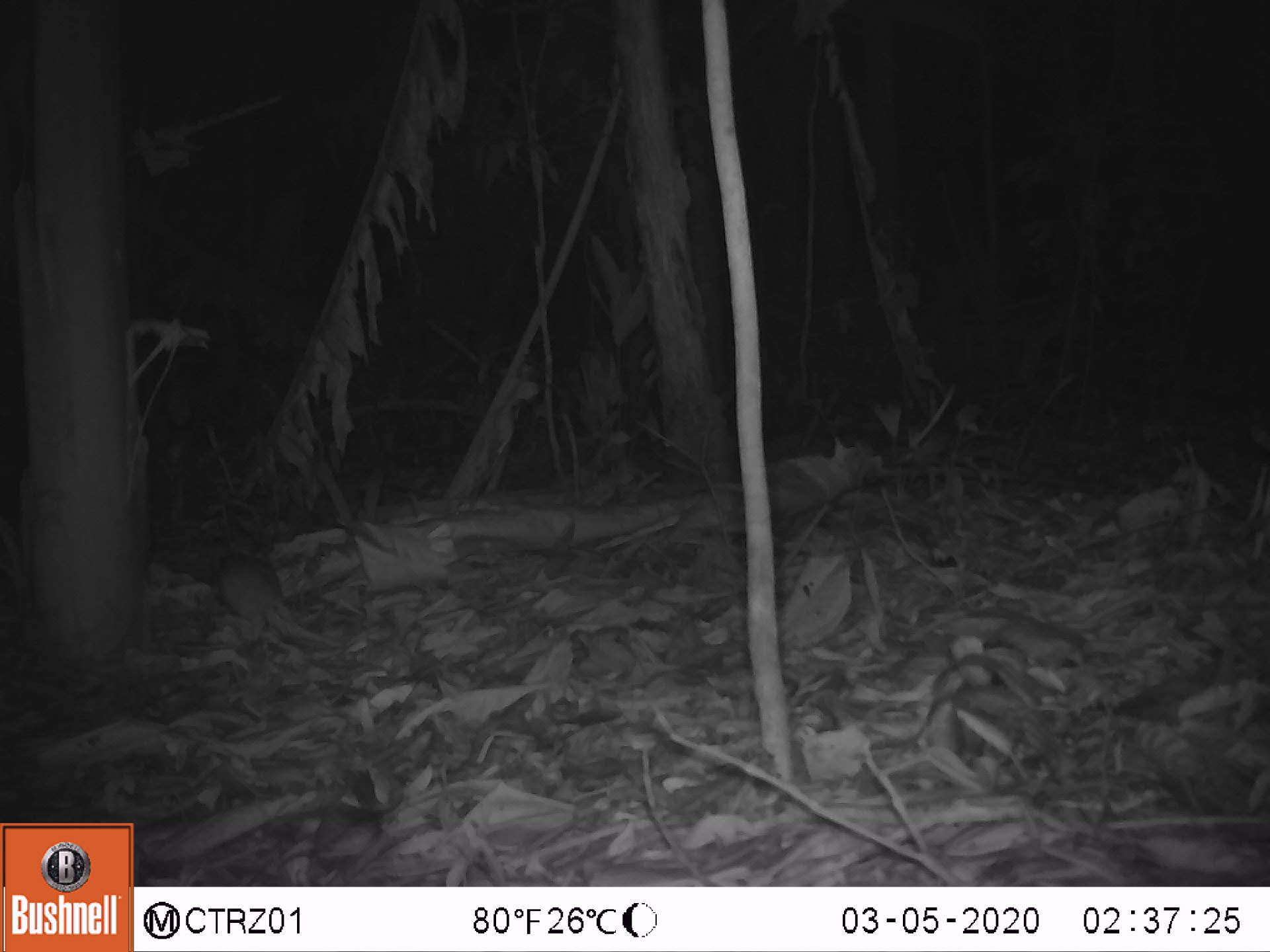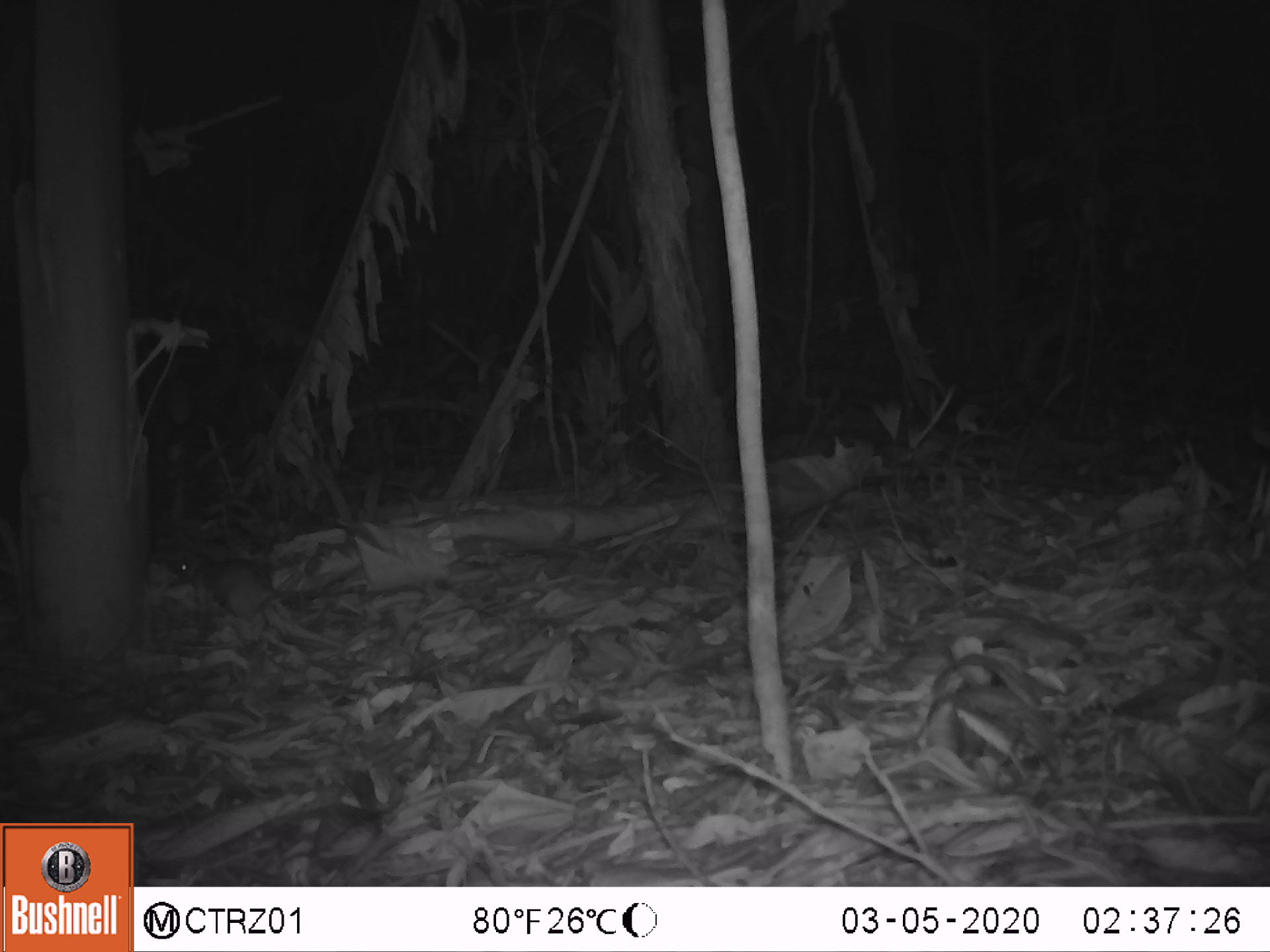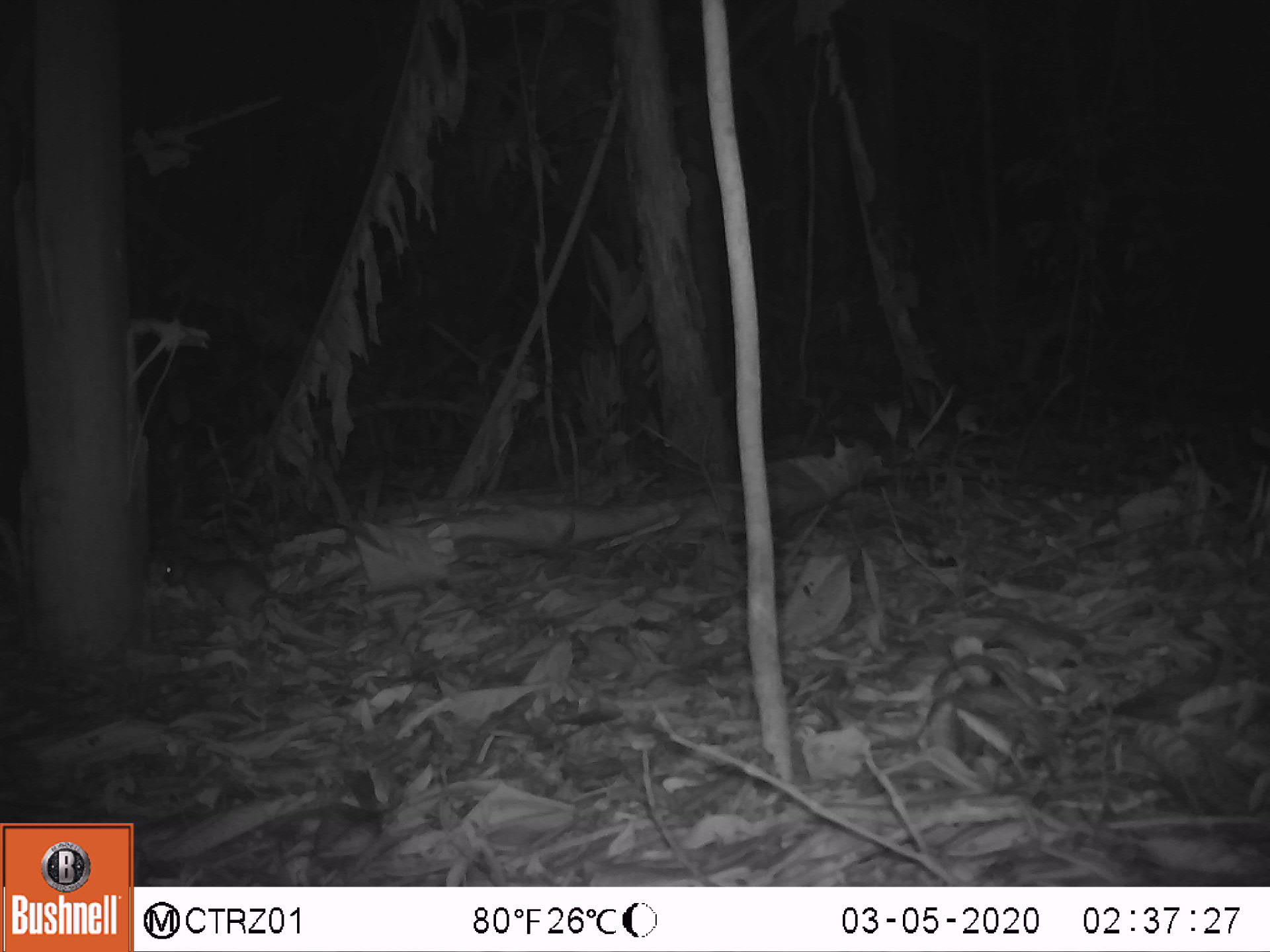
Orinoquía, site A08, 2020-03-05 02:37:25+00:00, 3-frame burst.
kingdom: Animalia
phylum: Chordata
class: Mammalia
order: Rodentia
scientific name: Rodentia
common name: rodent